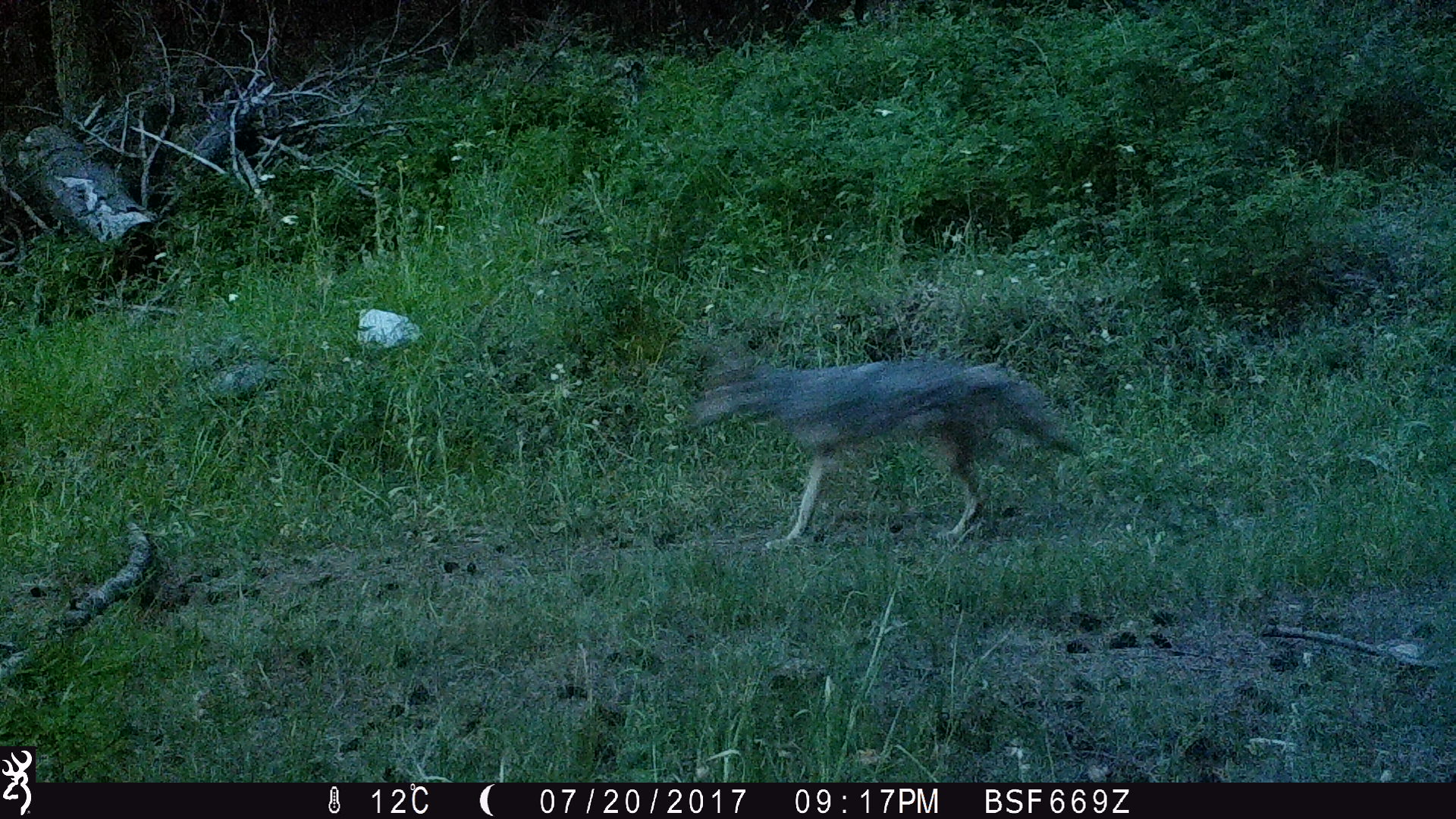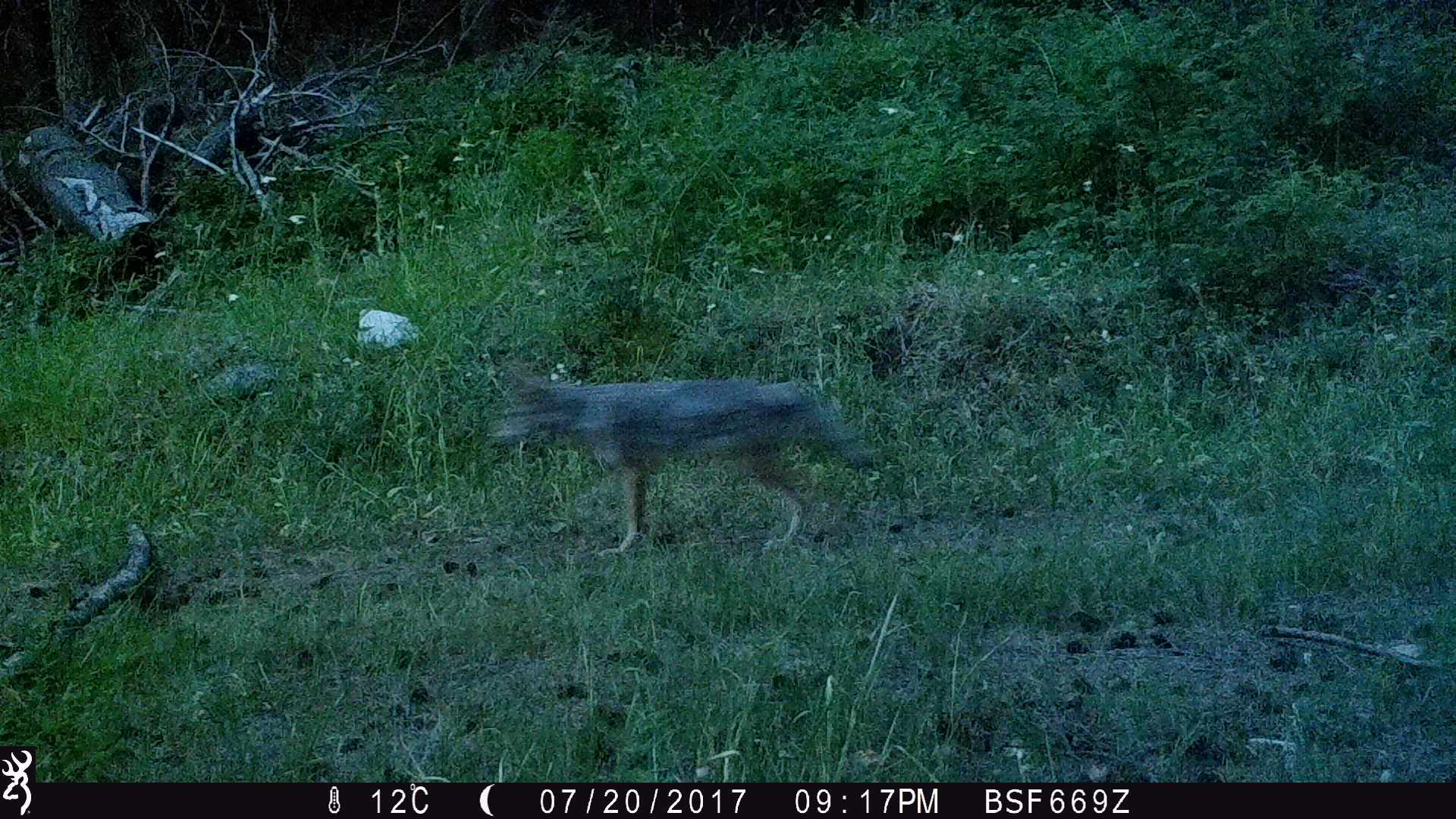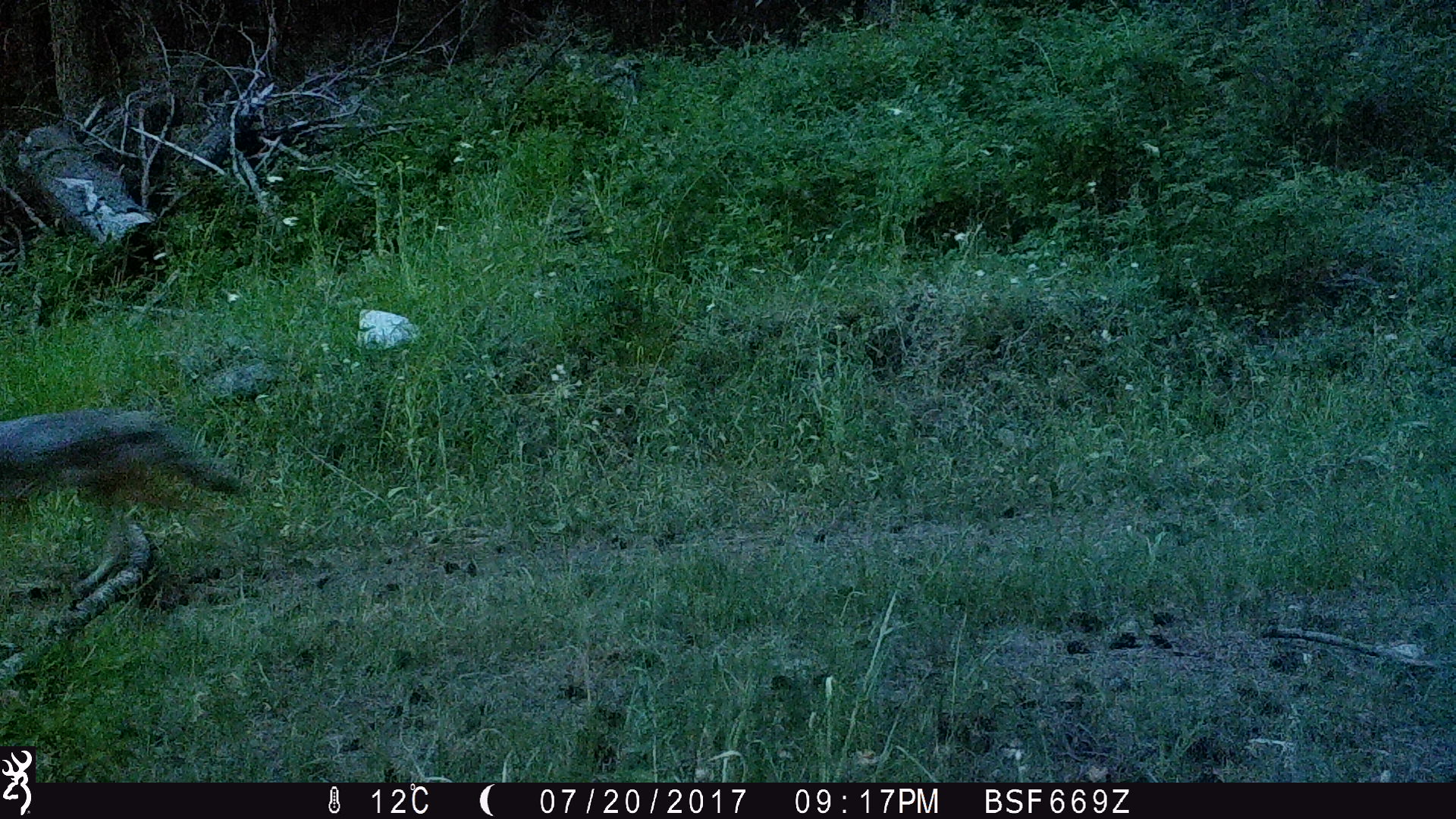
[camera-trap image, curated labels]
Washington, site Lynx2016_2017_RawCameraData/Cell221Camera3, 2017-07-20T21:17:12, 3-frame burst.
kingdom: Animalia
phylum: Chordata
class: Mammalia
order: Carnivora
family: Canidae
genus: Canis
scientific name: Canis latrans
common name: coyote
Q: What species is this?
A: Canis latrans (coyote).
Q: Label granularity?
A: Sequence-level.